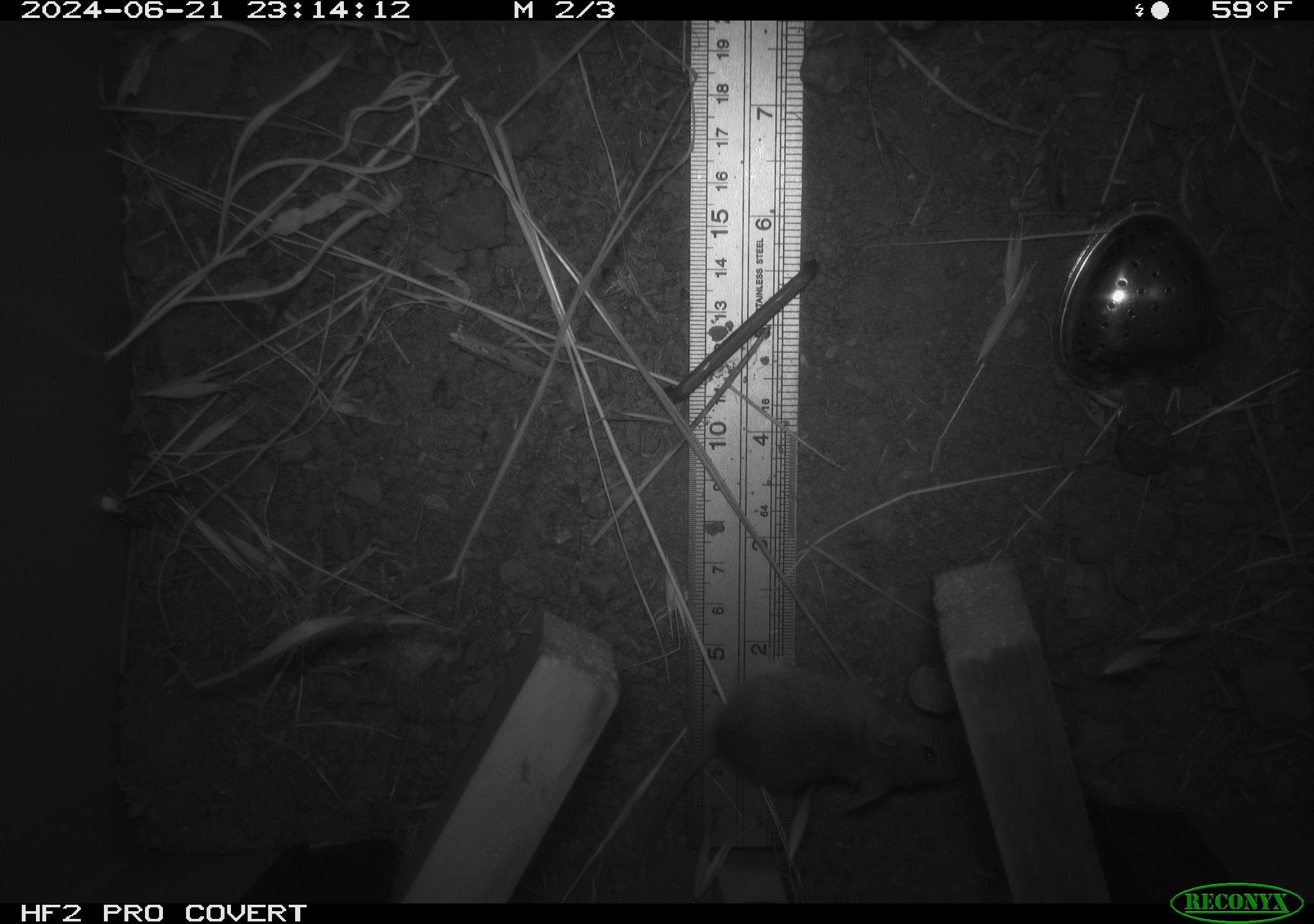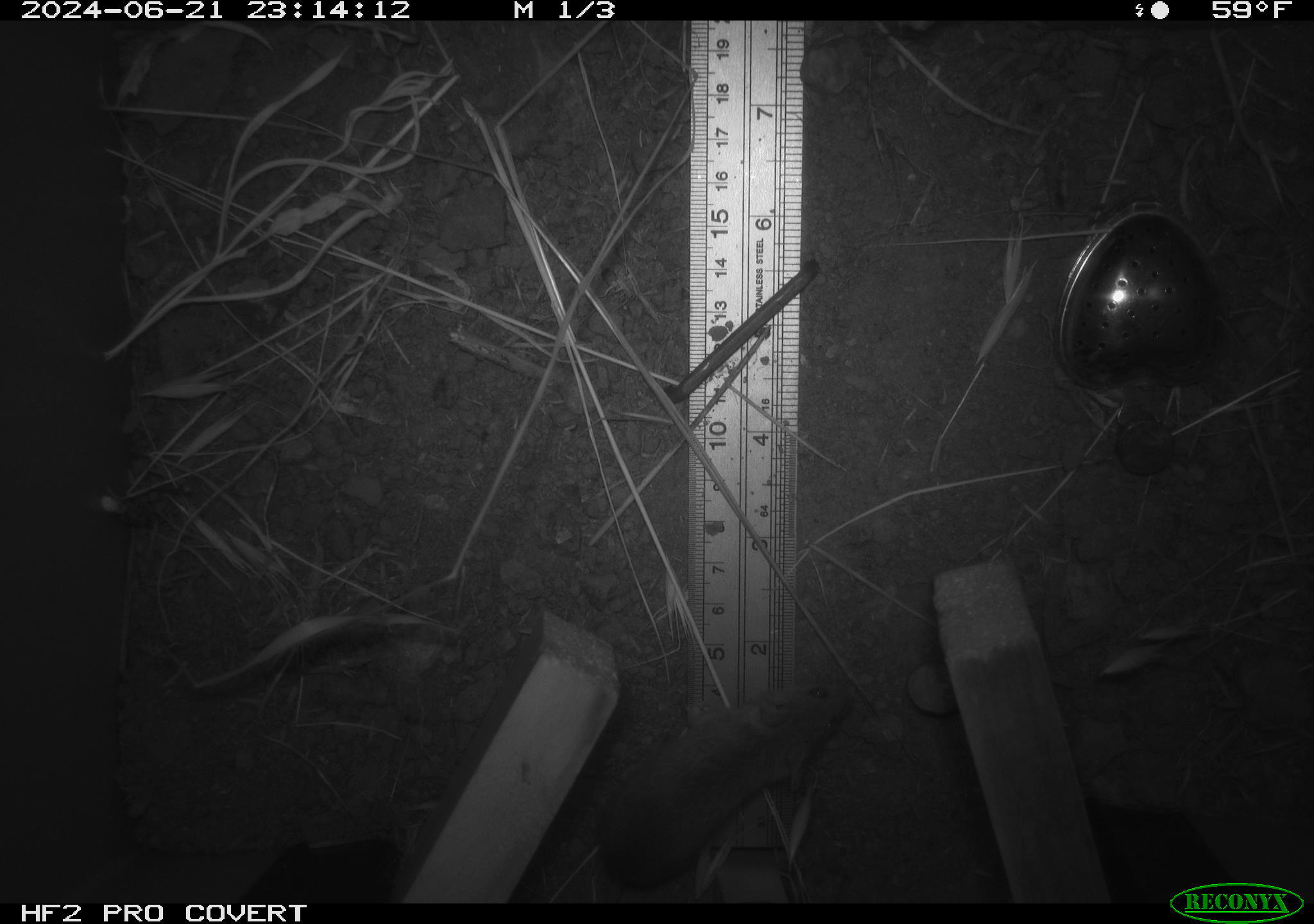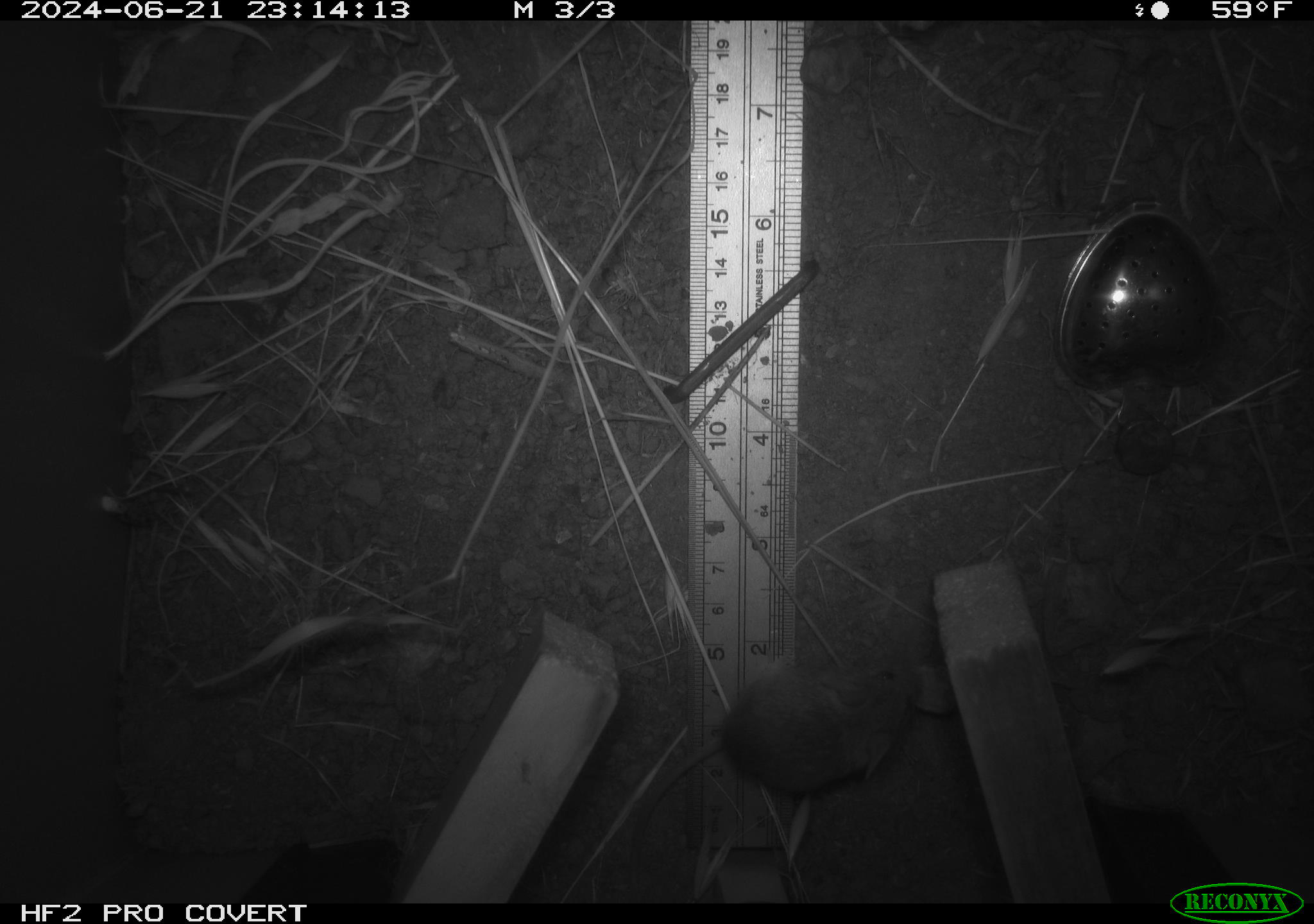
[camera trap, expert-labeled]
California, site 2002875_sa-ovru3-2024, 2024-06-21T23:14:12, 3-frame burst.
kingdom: Animalia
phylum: Chordata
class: Mammalia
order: Rodentia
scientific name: Rodentia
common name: mouse species